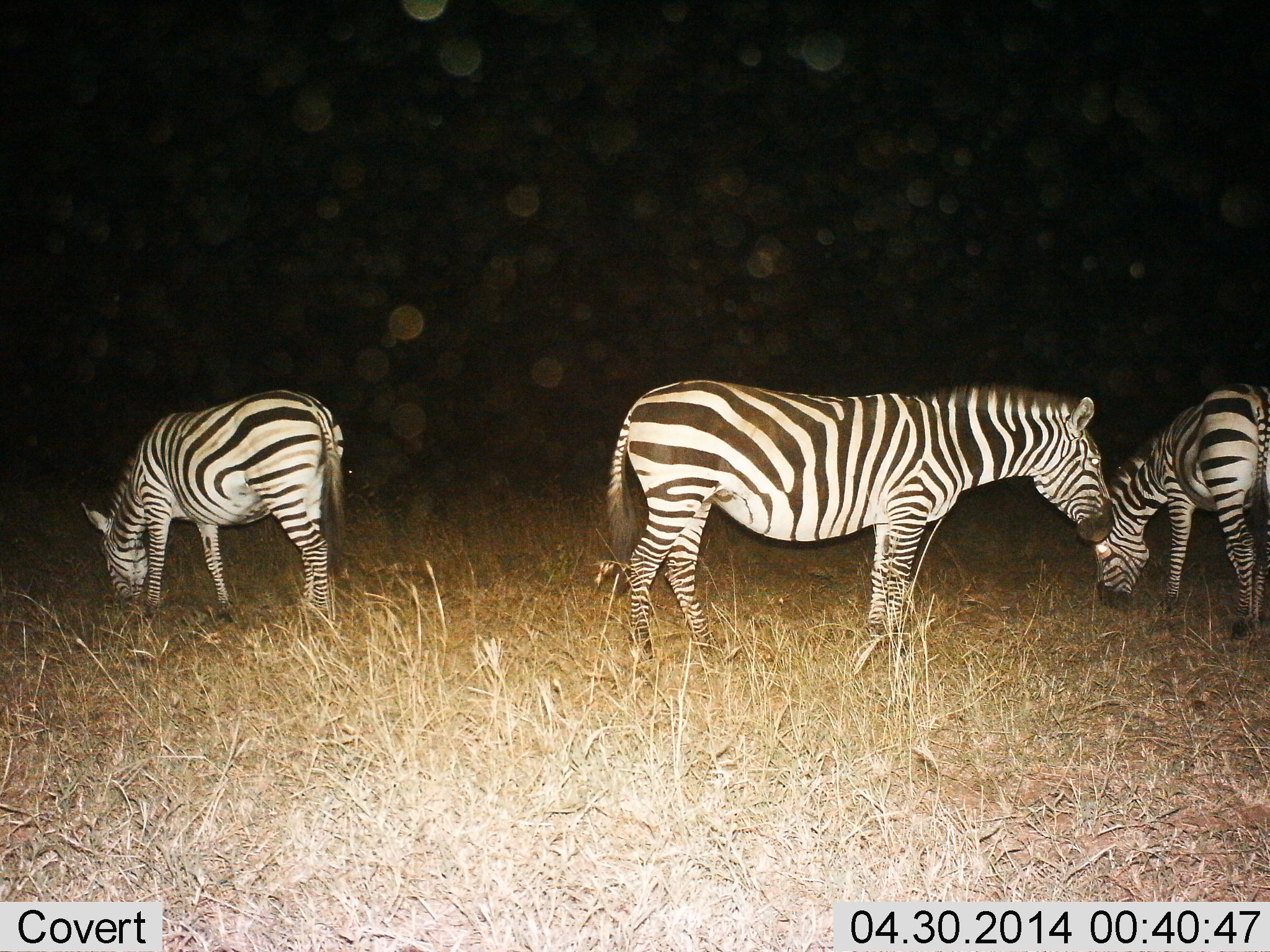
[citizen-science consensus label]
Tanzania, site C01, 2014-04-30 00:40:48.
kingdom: Animalia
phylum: Chordata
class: Mammalia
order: Perissodactyla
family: Equidae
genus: Equus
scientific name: Equus quagga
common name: plains zebra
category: zebra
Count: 3.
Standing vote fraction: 55%.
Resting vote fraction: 5%.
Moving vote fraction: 10%.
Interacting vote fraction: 0%.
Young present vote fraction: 0%.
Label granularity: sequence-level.